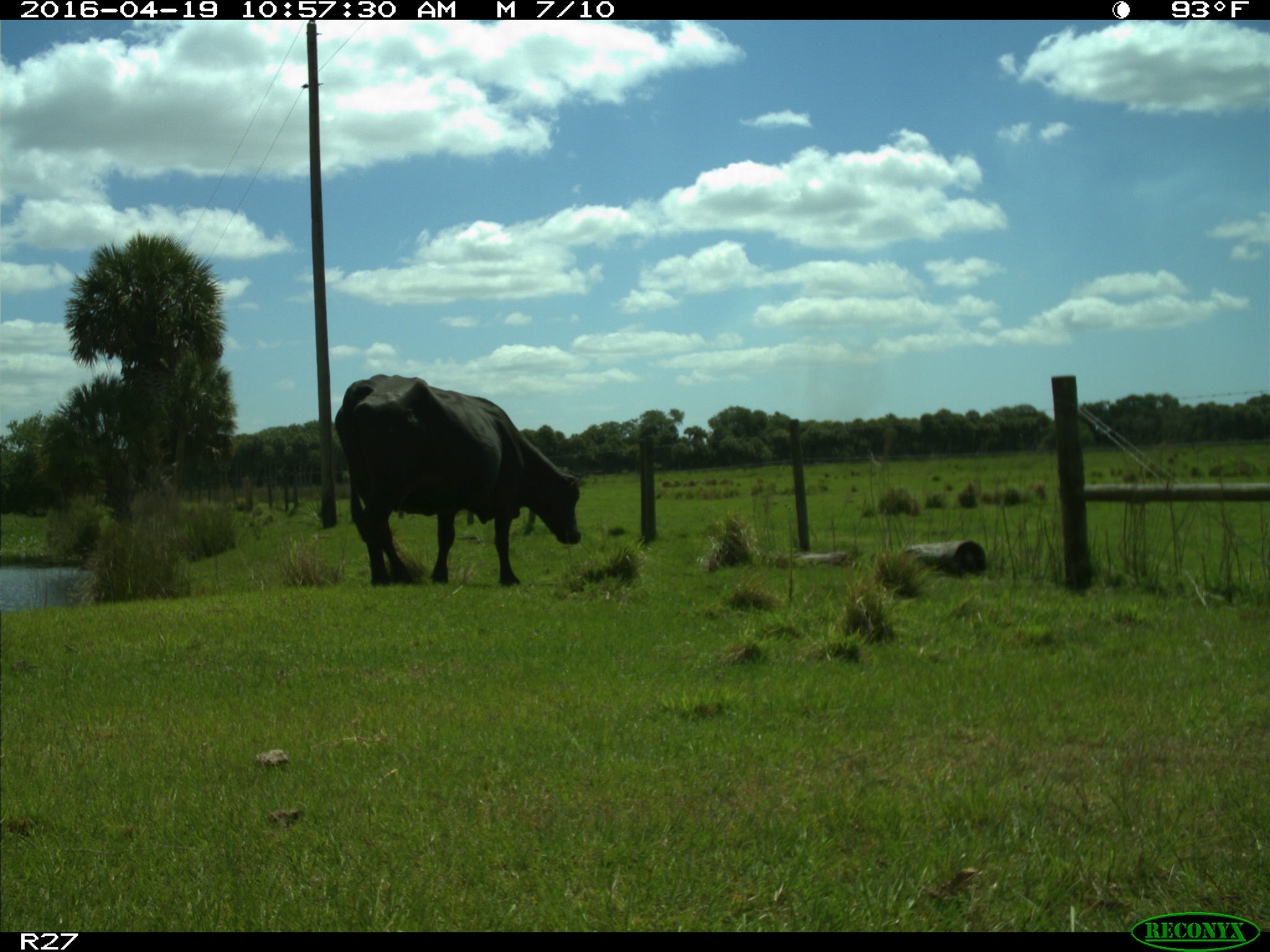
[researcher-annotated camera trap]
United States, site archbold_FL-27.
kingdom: Animalia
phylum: Chordata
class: Mammalia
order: Artiodactyla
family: Bovidae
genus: Bos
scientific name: Bos taurus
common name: domestic cow